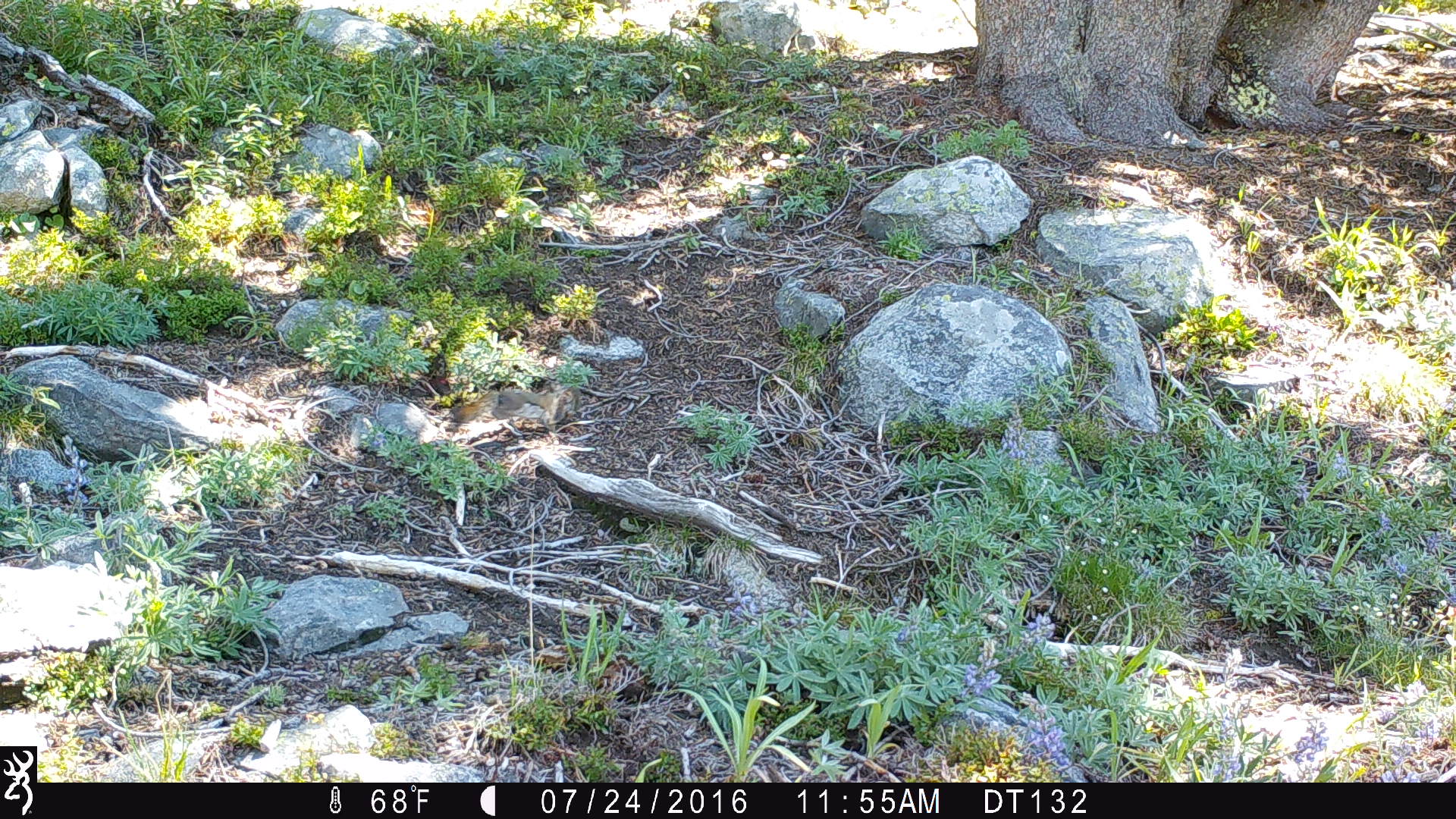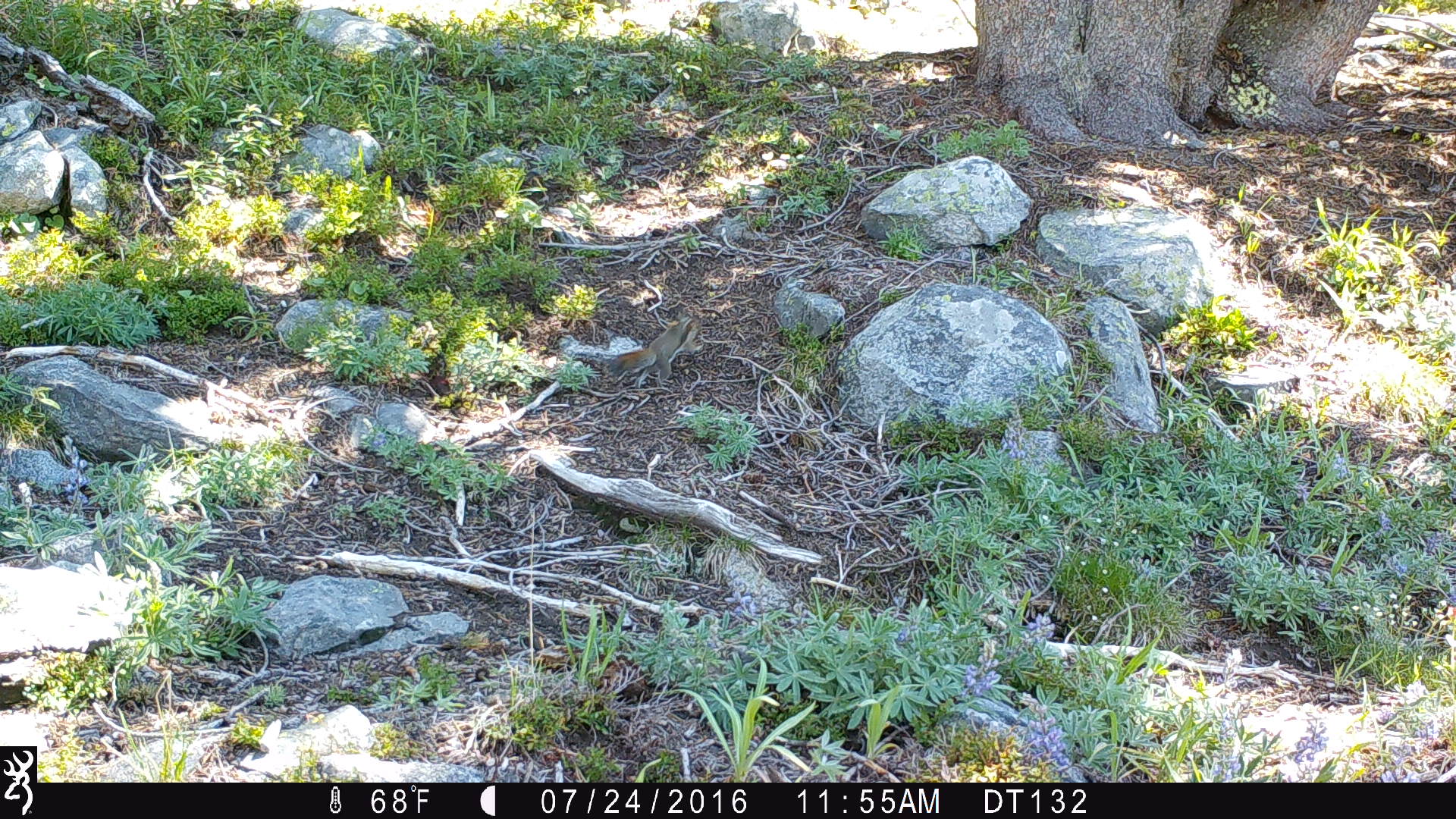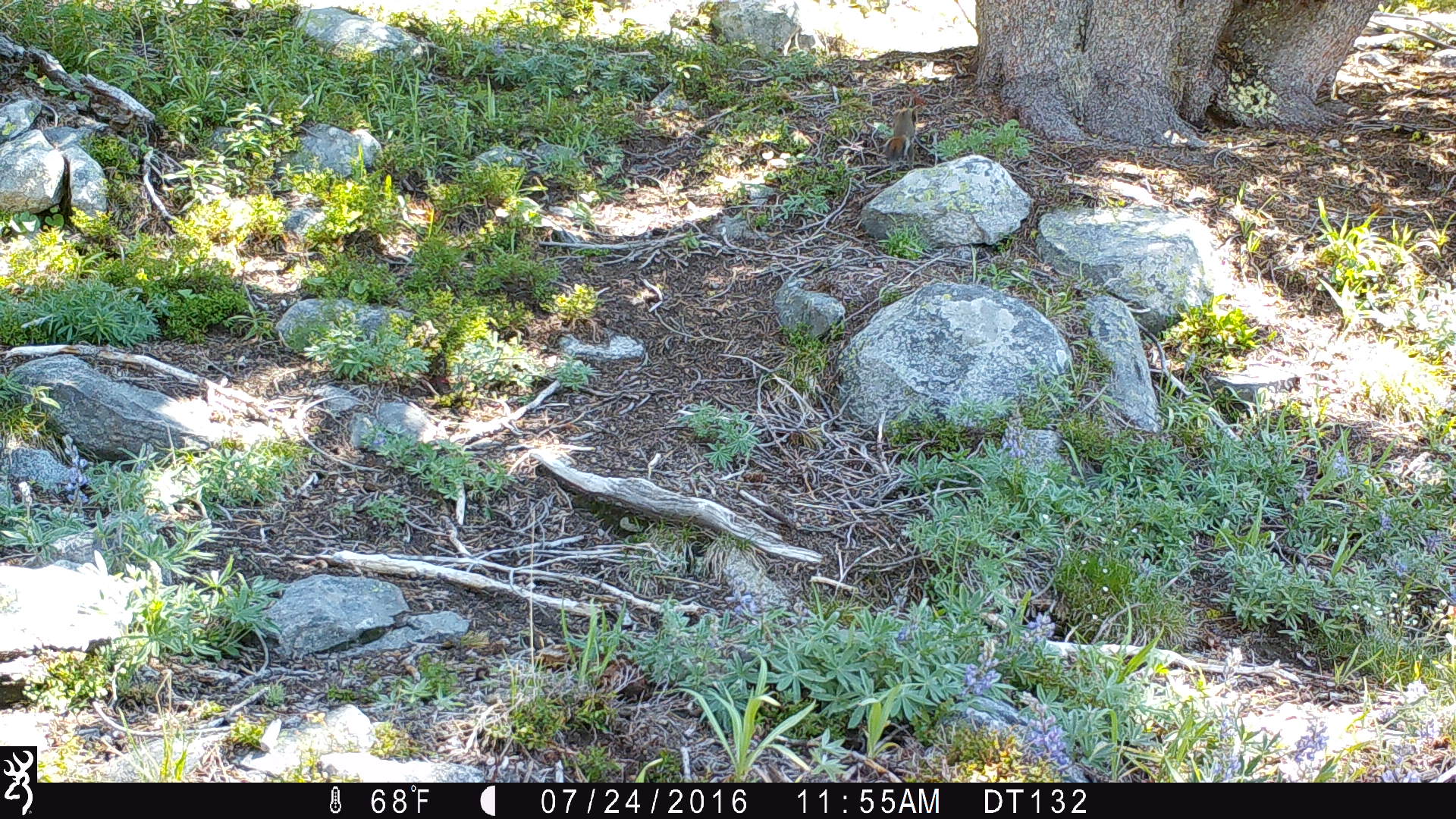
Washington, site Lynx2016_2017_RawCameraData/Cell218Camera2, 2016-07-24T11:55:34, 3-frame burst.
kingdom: Animalia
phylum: Chordata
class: Mammalia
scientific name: Mammalia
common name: small mammal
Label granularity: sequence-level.